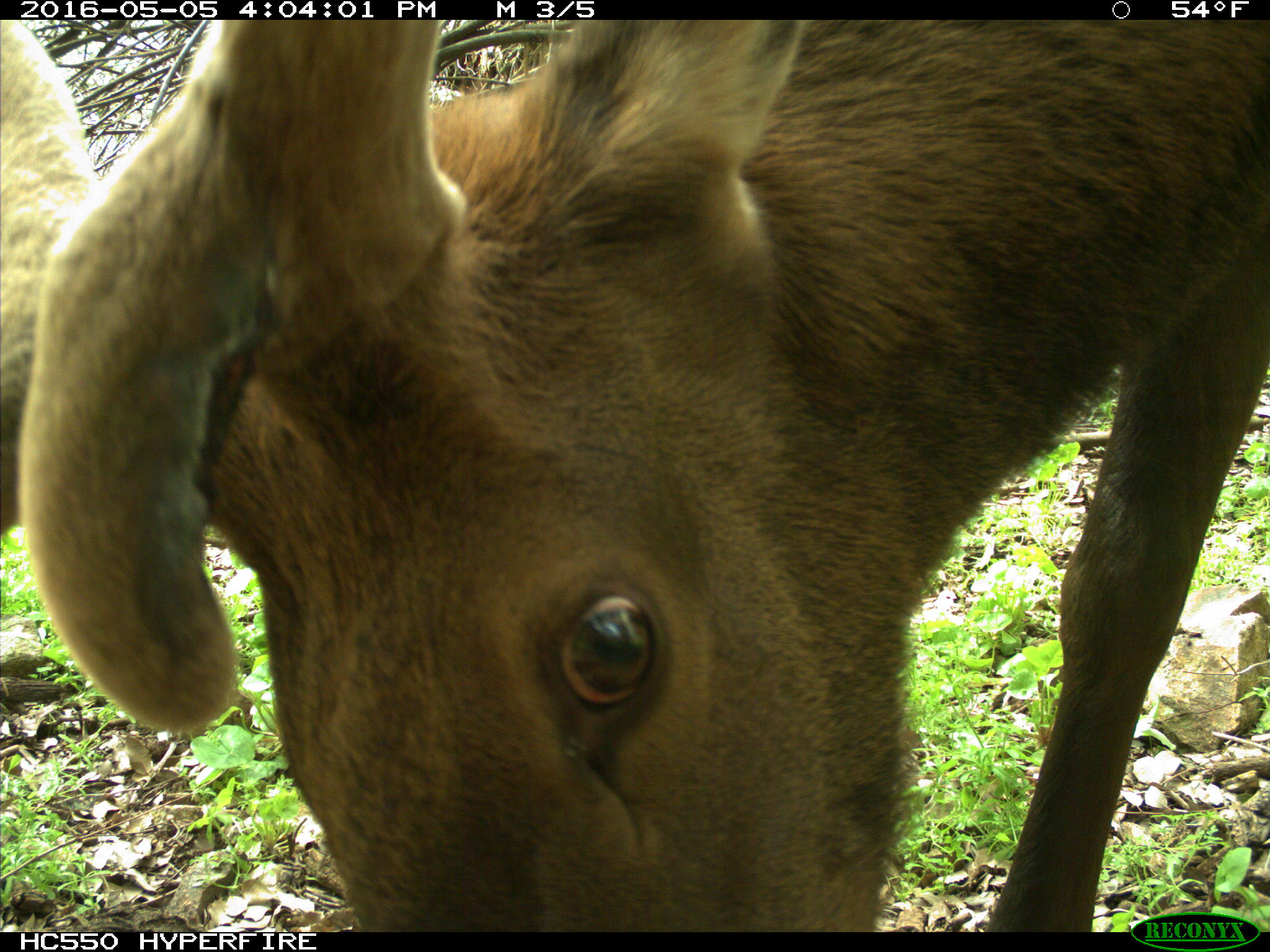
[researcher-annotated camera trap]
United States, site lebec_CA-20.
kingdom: Animalia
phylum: Chordata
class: Mammalia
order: Artiodactyla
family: Cervidae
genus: Cervus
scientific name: Cervus canadensis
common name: elk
Cervus canadensis (elk).